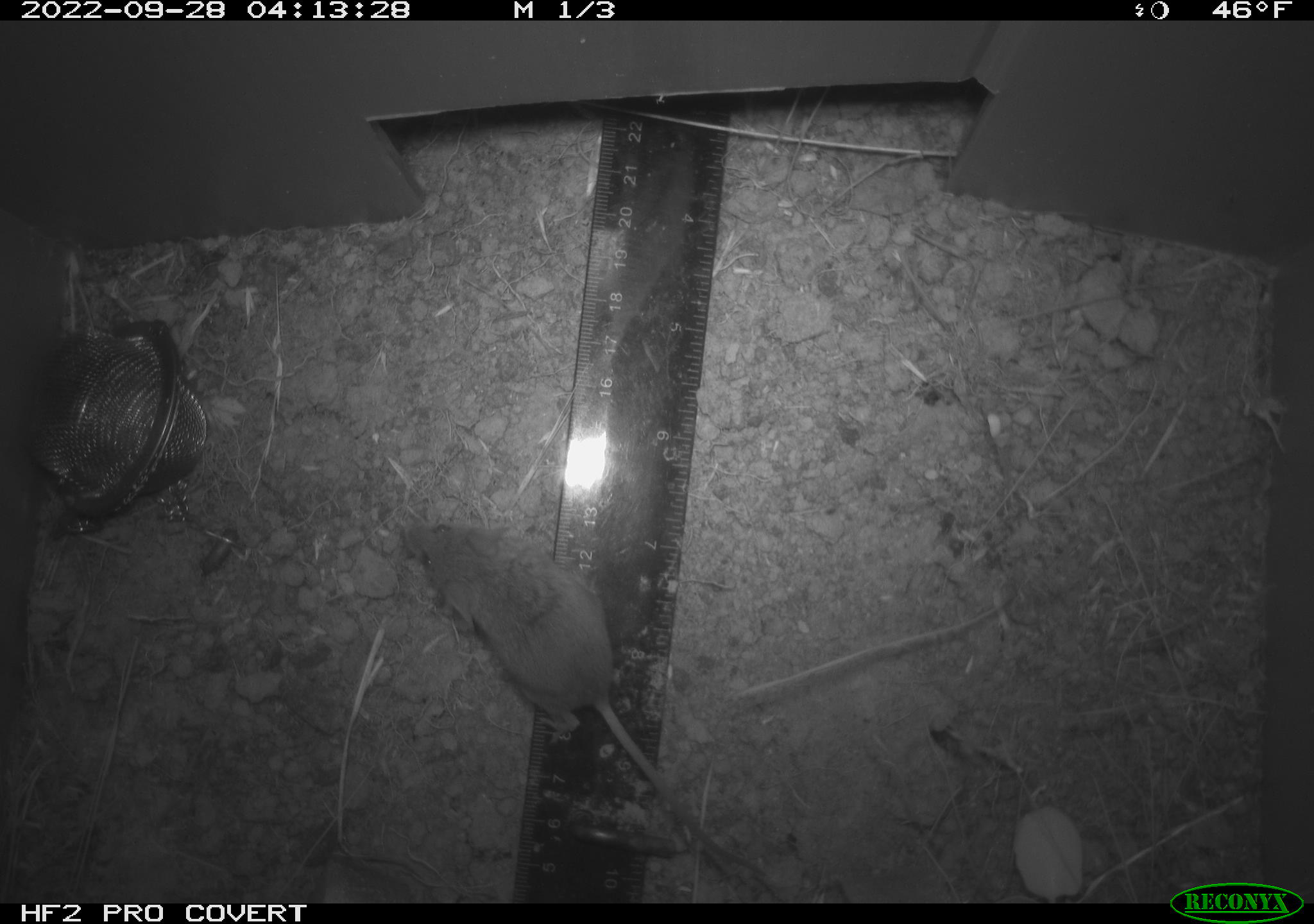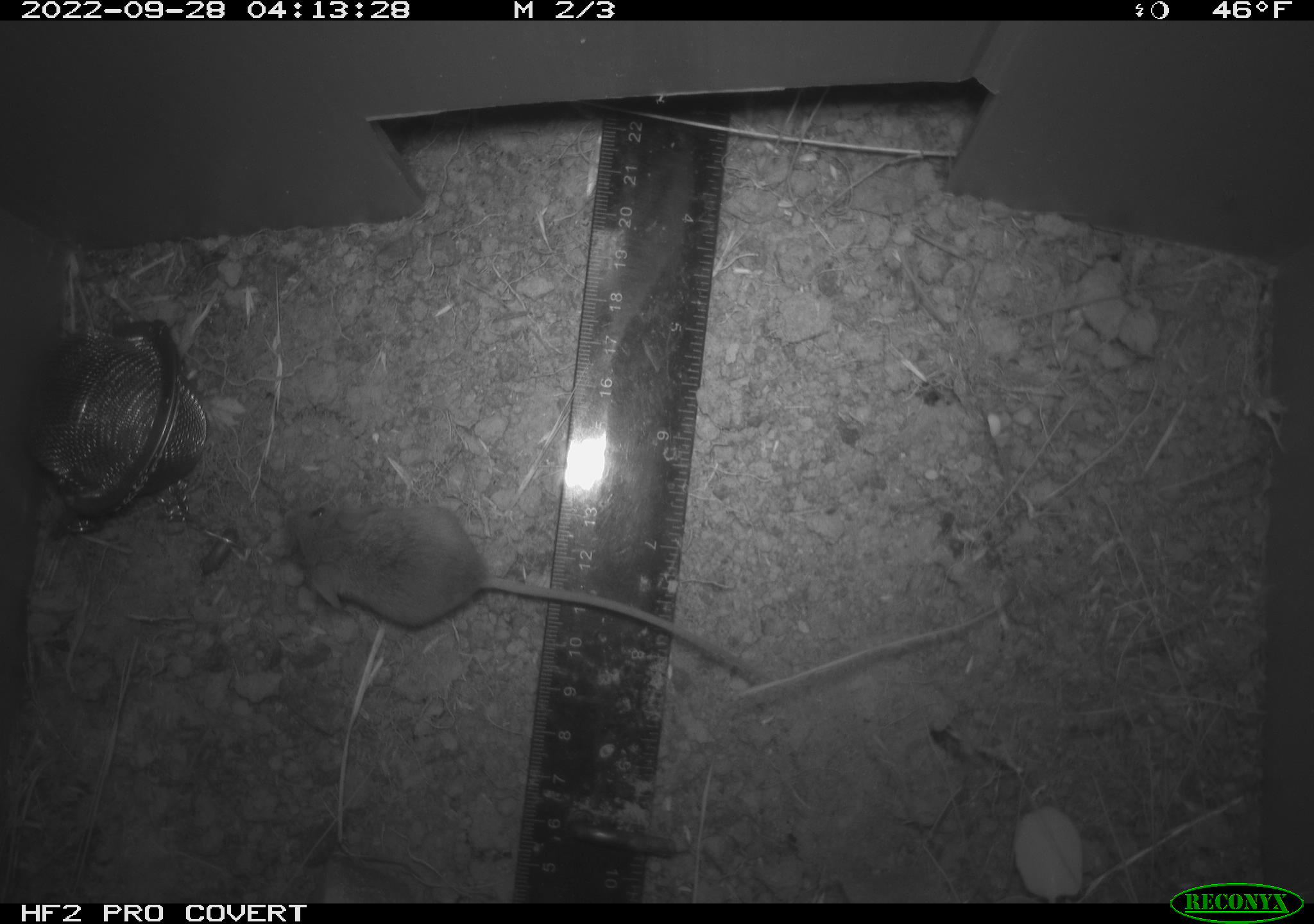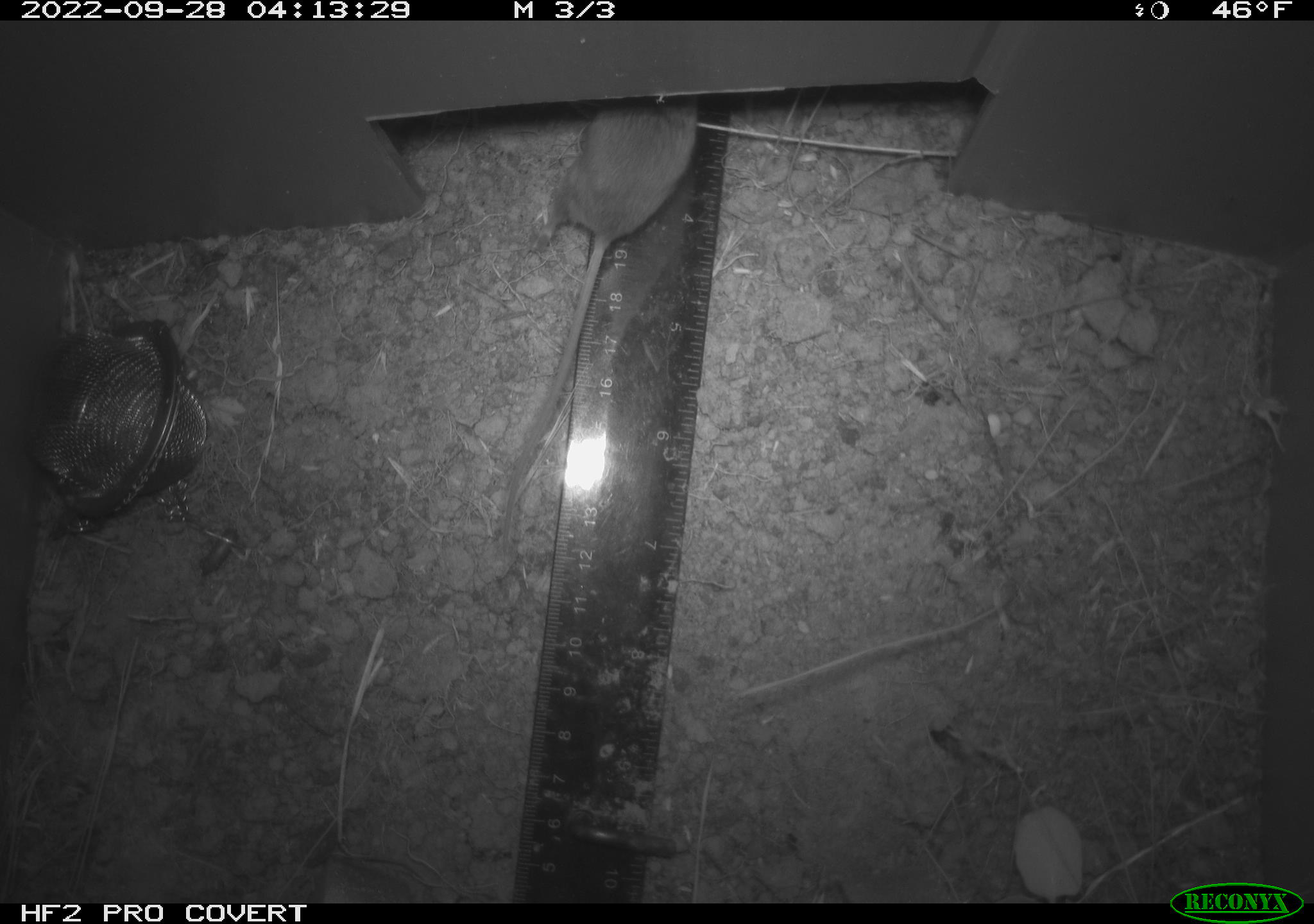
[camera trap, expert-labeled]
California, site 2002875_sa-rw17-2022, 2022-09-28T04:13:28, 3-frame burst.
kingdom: Animalia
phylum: Chordata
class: Mammalia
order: Rodentia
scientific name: Rodentia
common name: mouse species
Mouse species (Rodentia).